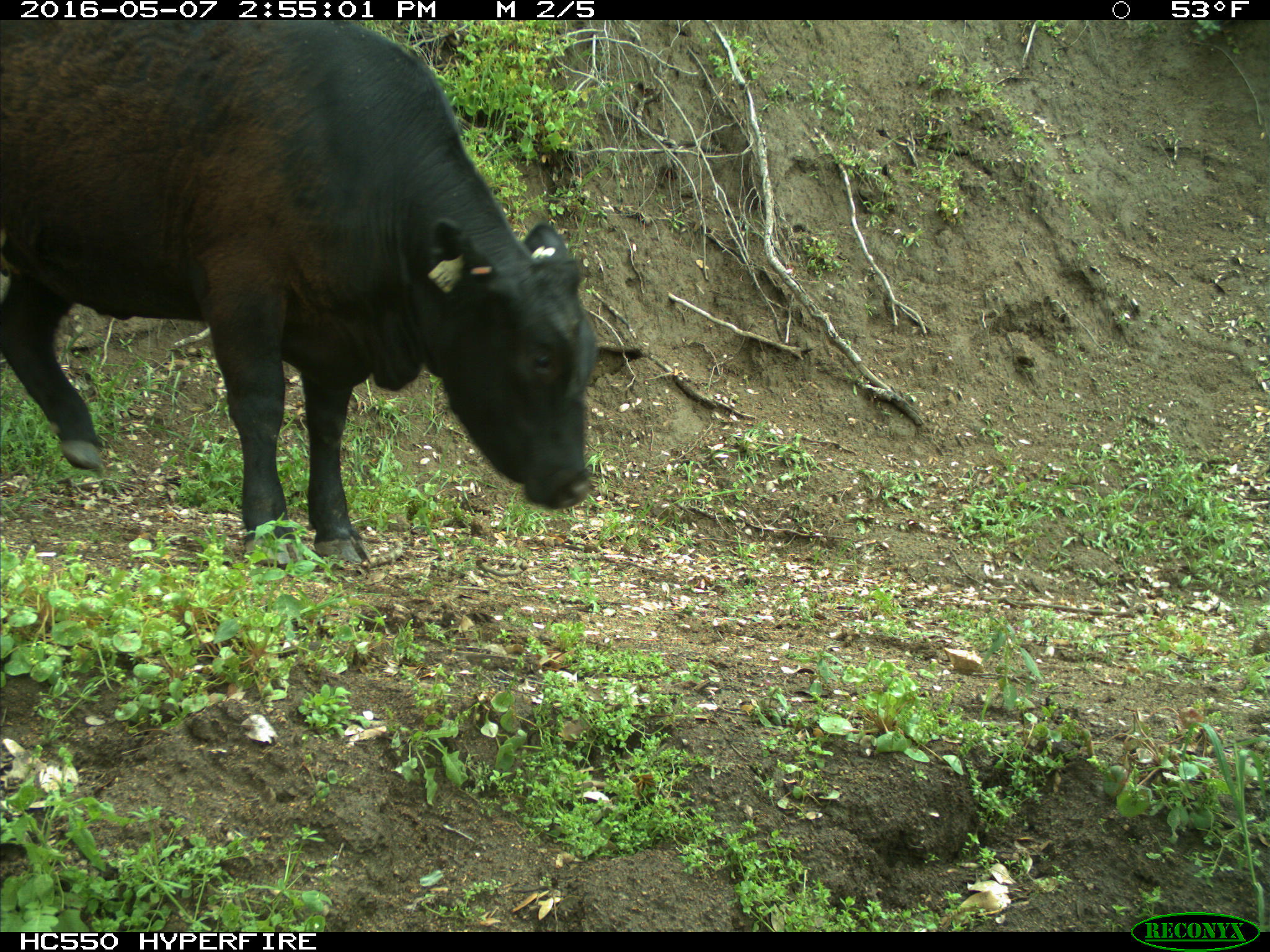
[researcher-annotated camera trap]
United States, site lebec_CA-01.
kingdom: Animalia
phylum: Chordata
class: Mammalia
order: Artiodactyla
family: Bovidae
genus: Bos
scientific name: Bos taurus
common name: domestic cow